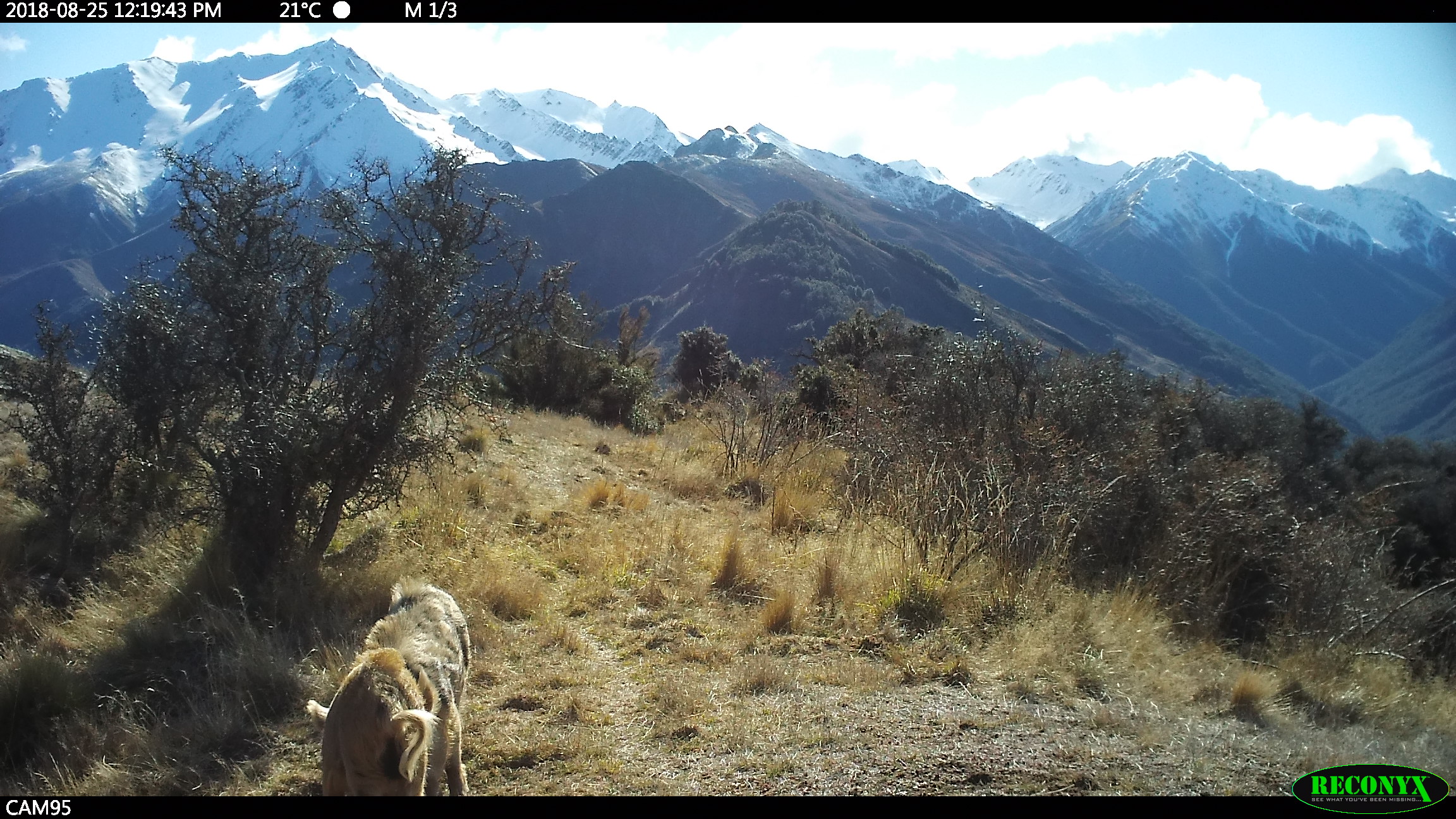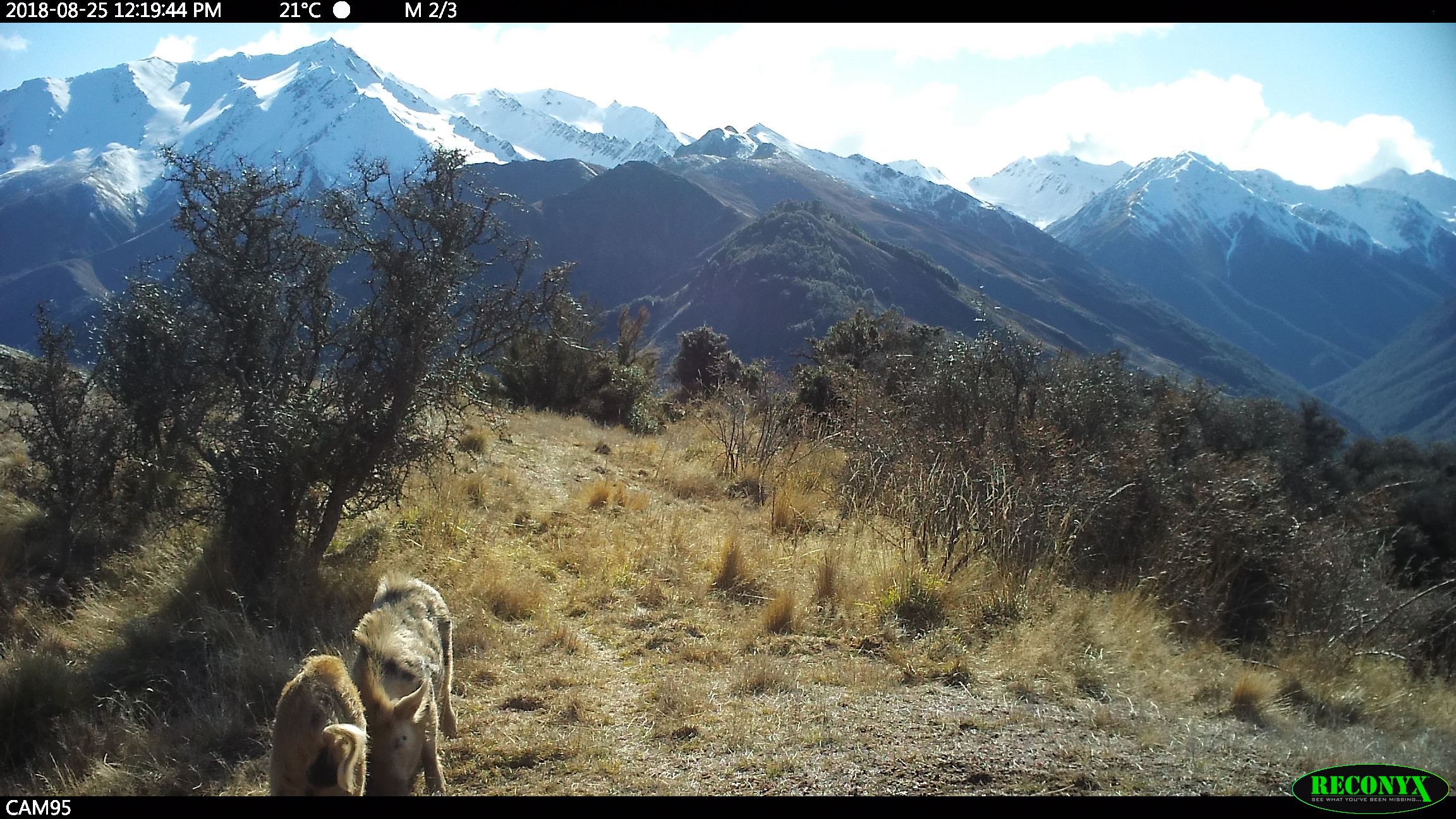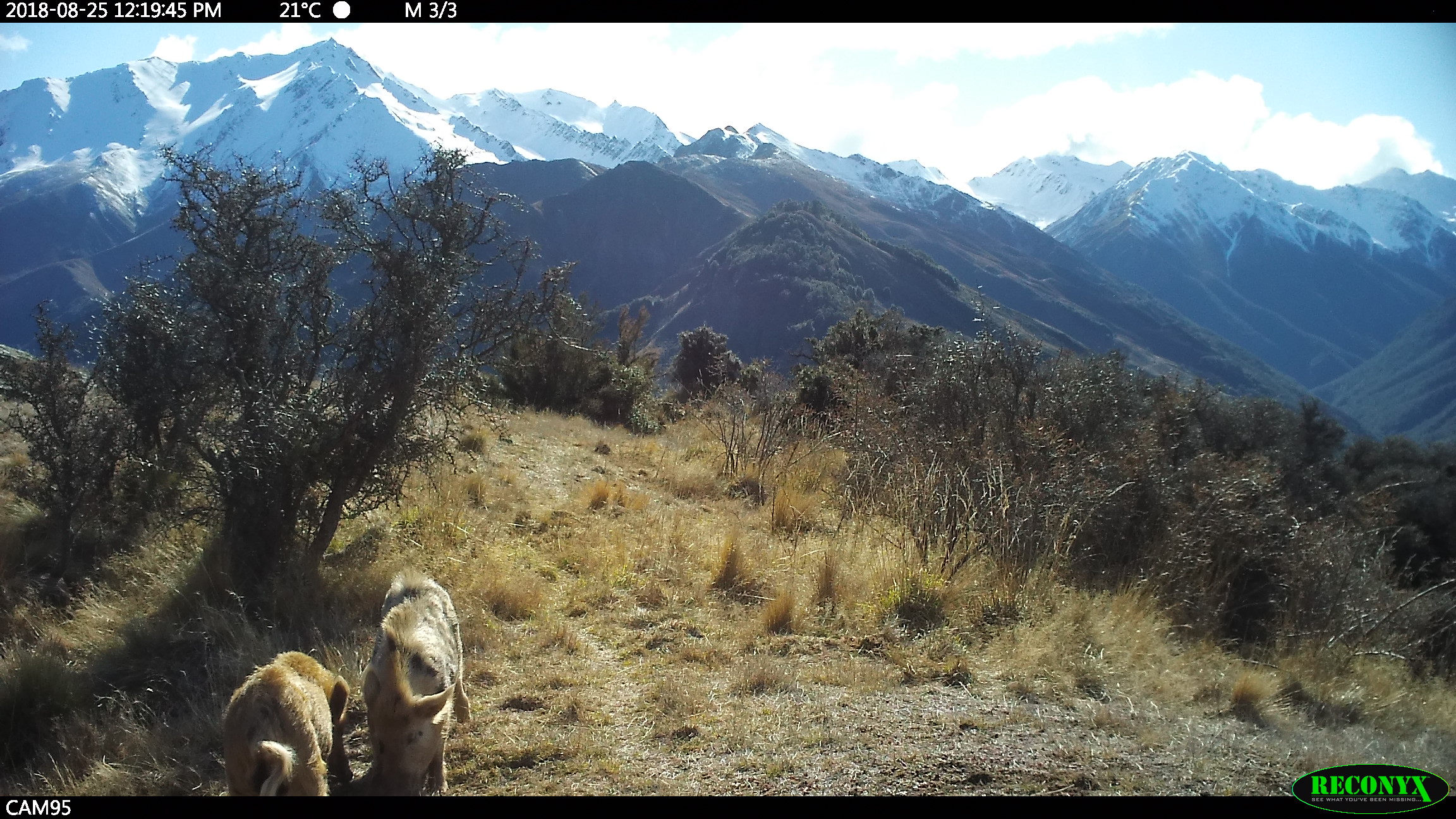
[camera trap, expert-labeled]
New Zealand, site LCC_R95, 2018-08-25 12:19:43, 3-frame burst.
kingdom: Animalia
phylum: Chordata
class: Mammalia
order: Artiodactyla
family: Suidae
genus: Sus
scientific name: Sus scrofa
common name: pig